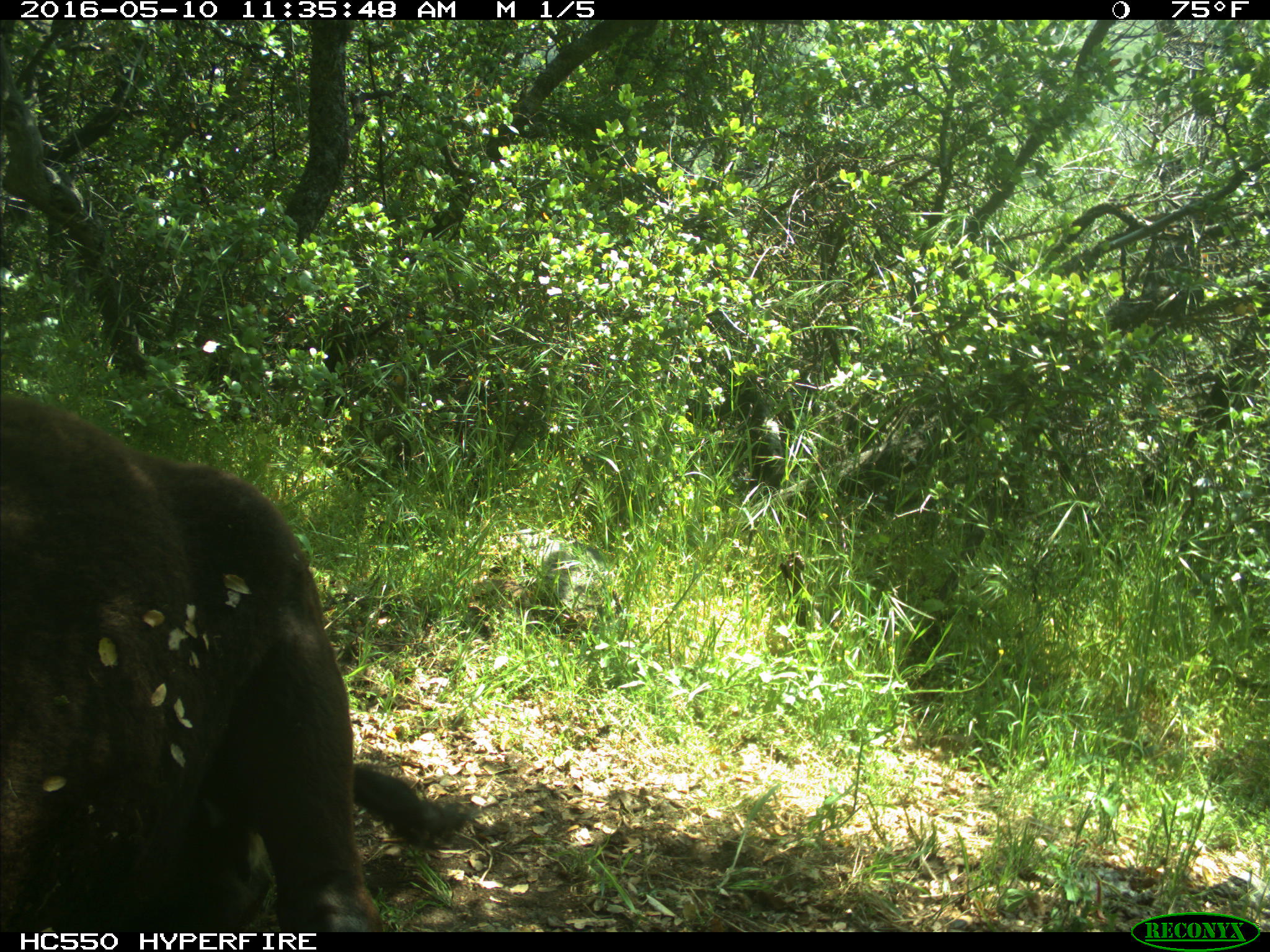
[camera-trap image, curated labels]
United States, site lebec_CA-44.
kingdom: Animalia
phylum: Chordata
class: Mammalia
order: Artiodactyla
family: Bovidae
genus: Bos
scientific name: Bos taurus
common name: domestic cow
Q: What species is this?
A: Bos taurus (domestic cow).